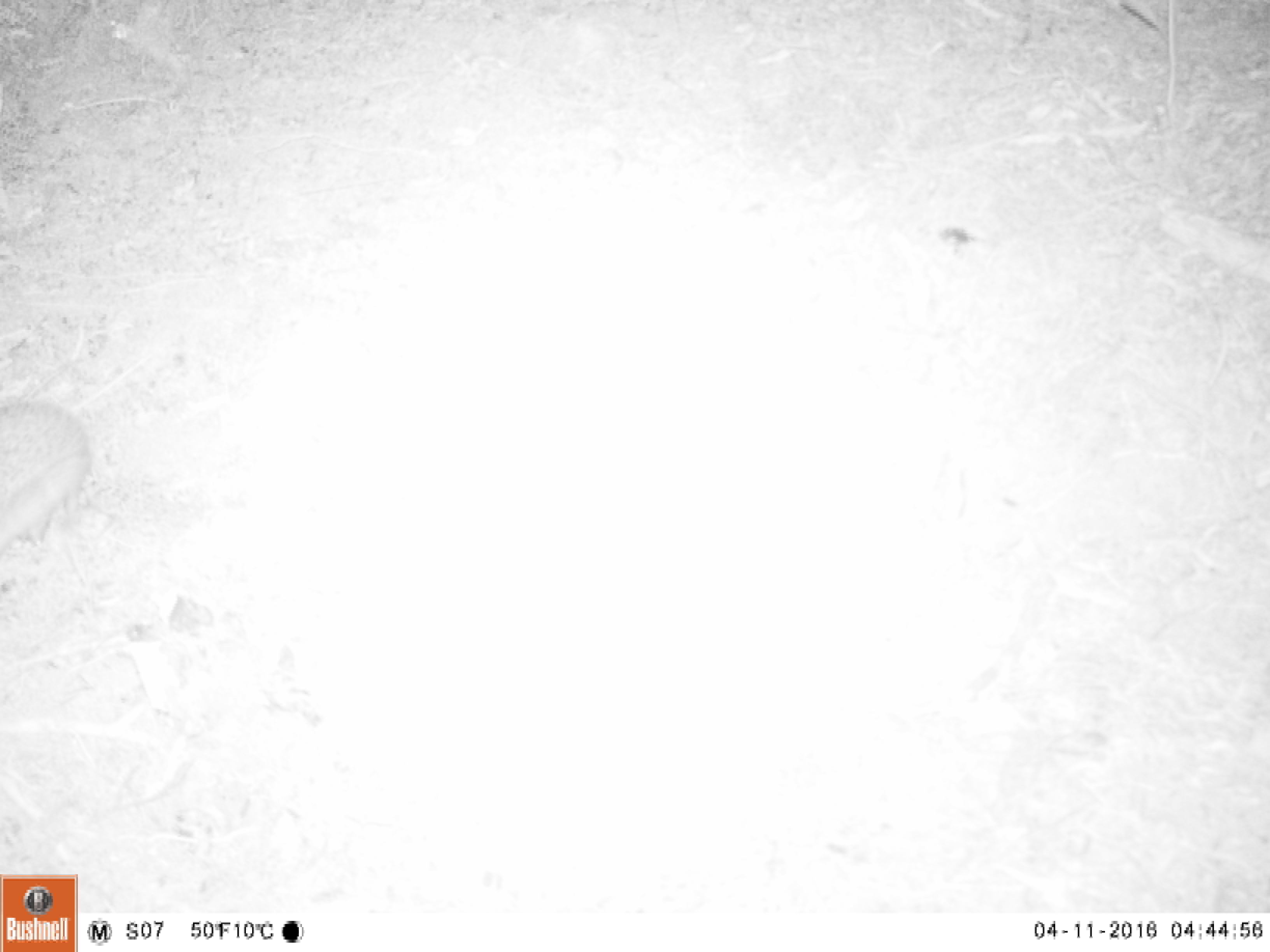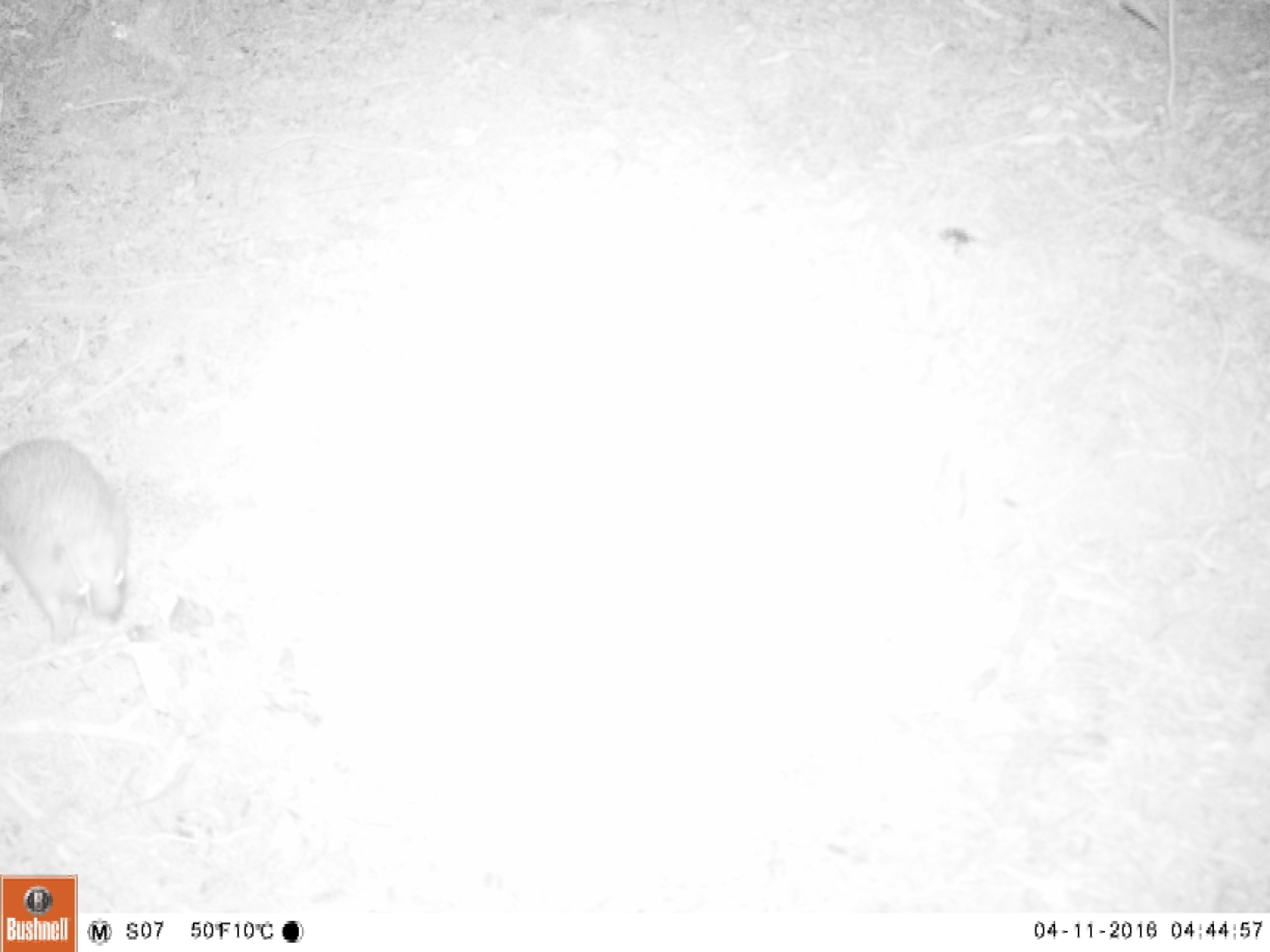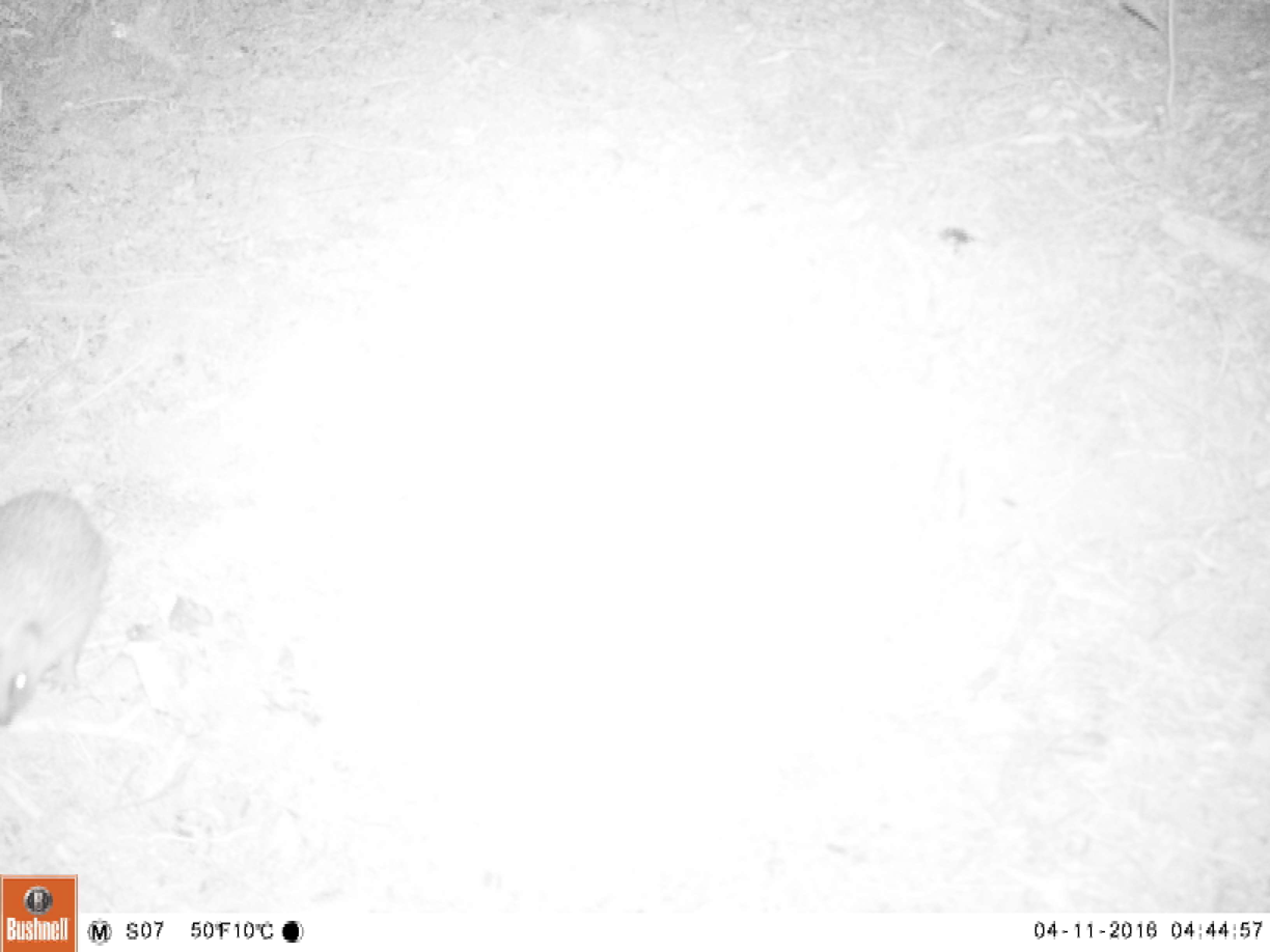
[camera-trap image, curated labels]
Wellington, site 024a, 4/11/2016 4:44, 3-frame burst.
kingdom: Animalia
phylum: Chordata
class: Mammalia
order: Eulipotyphla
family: Erinaceidae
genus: Erinaceus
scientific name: Erinaceus europaeus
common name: hedgehog